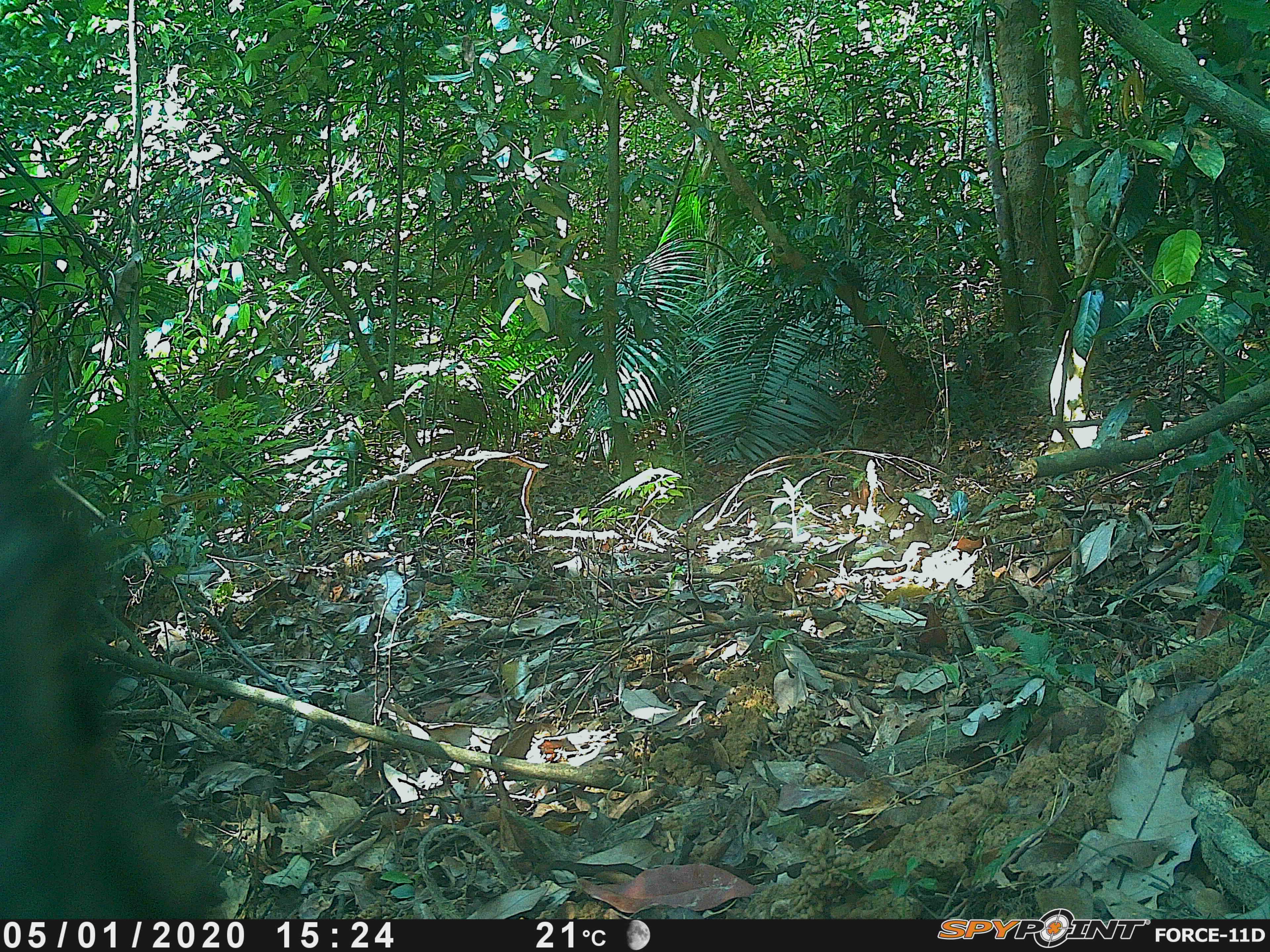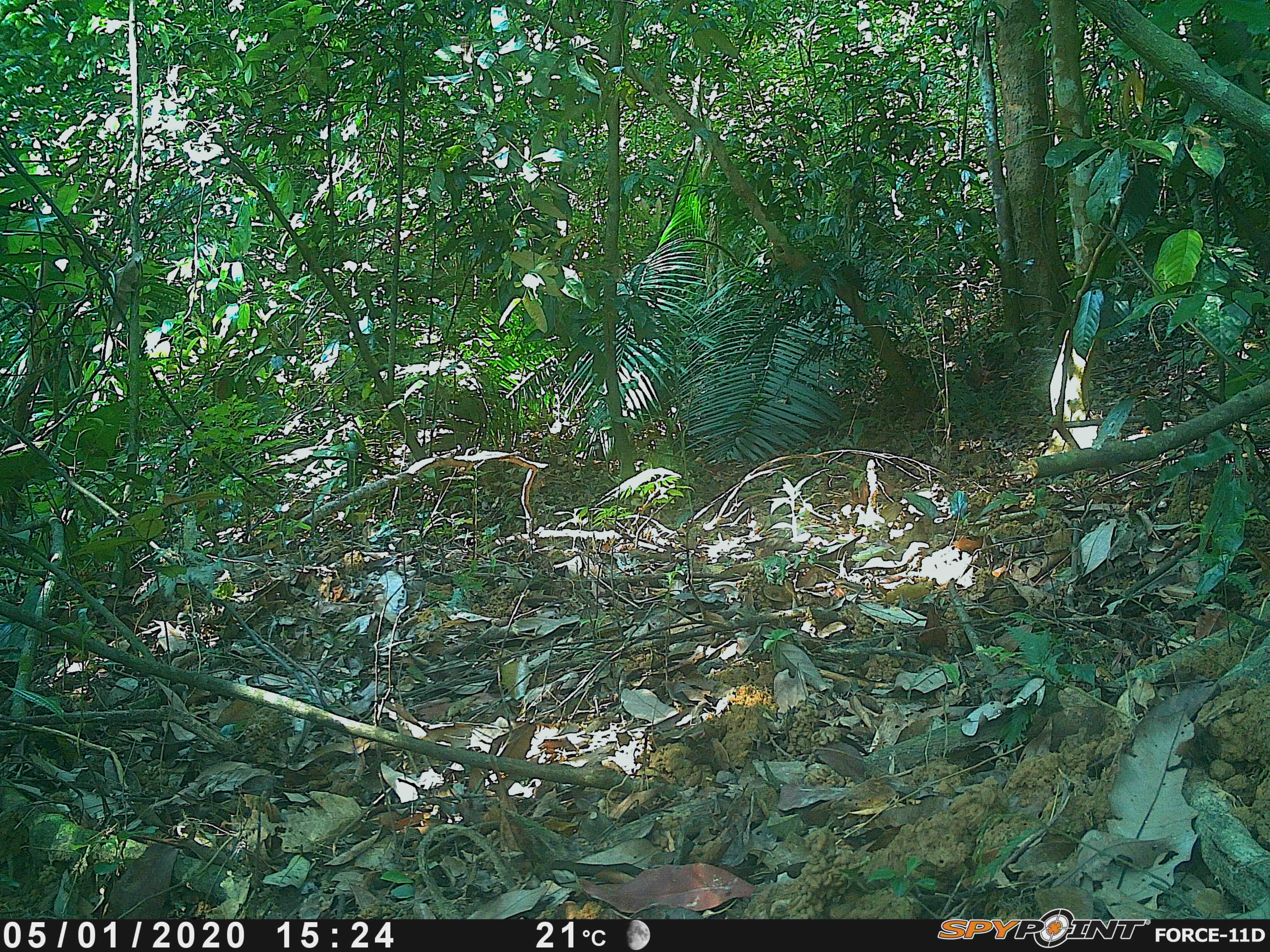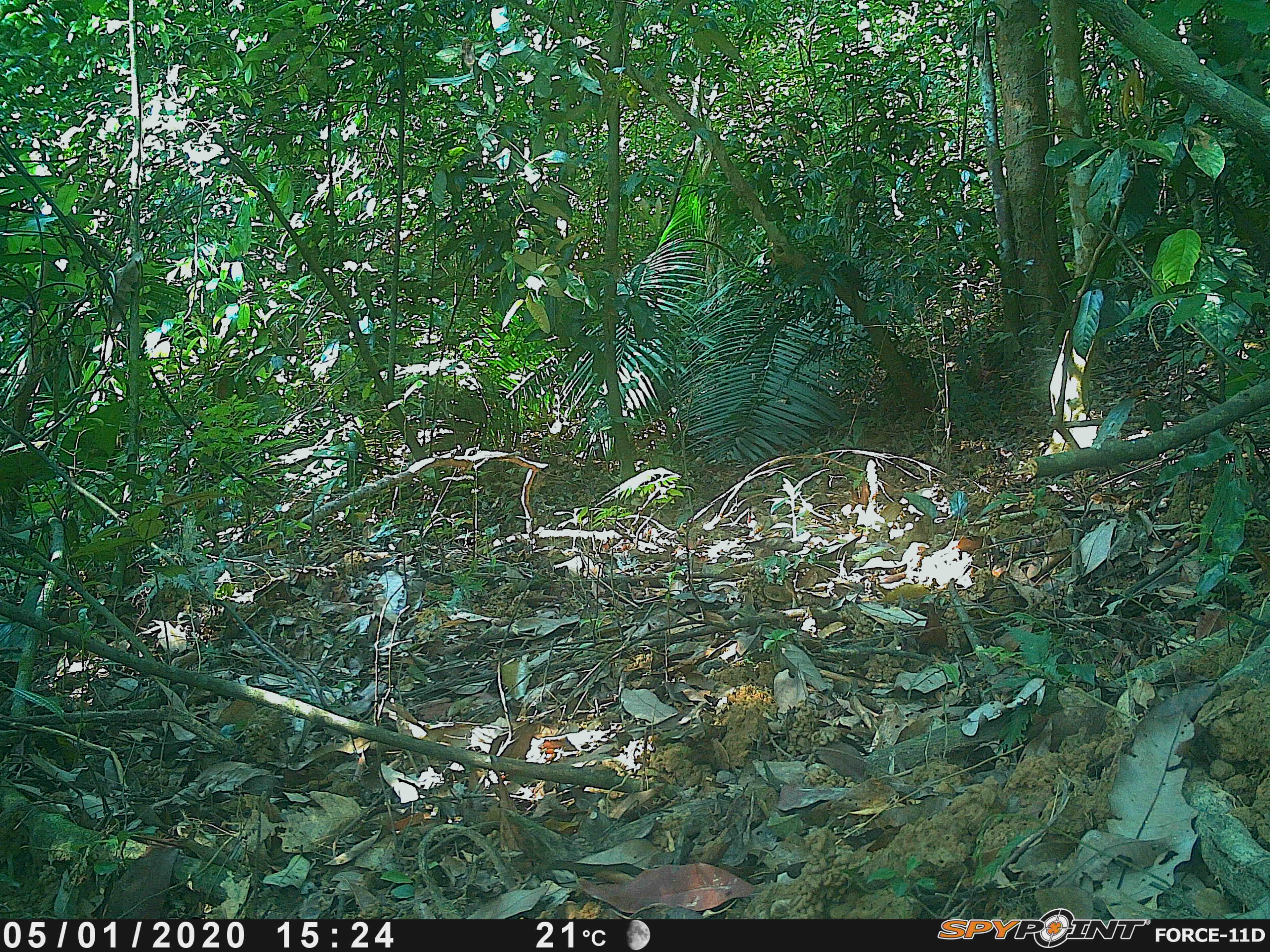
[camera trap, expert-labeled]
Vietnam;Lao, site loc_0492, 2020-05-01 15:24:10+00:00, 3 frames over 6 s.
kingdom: Animalia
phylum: Chordata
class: Mammalia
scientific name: Mammalia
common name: mammal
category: unidentified mammal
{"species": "unidentified mammal (mammal) (Mammalia)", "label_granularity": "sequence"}